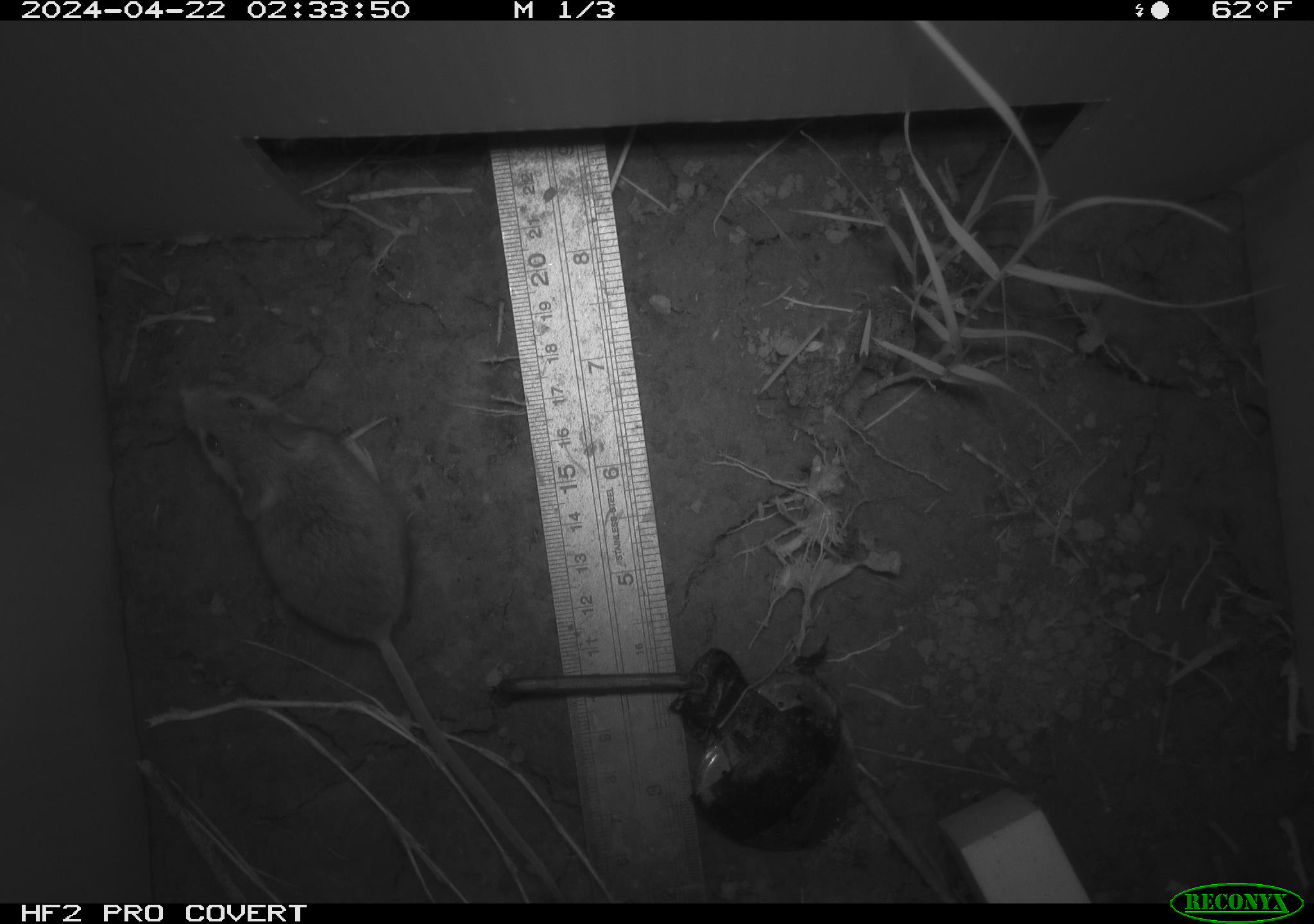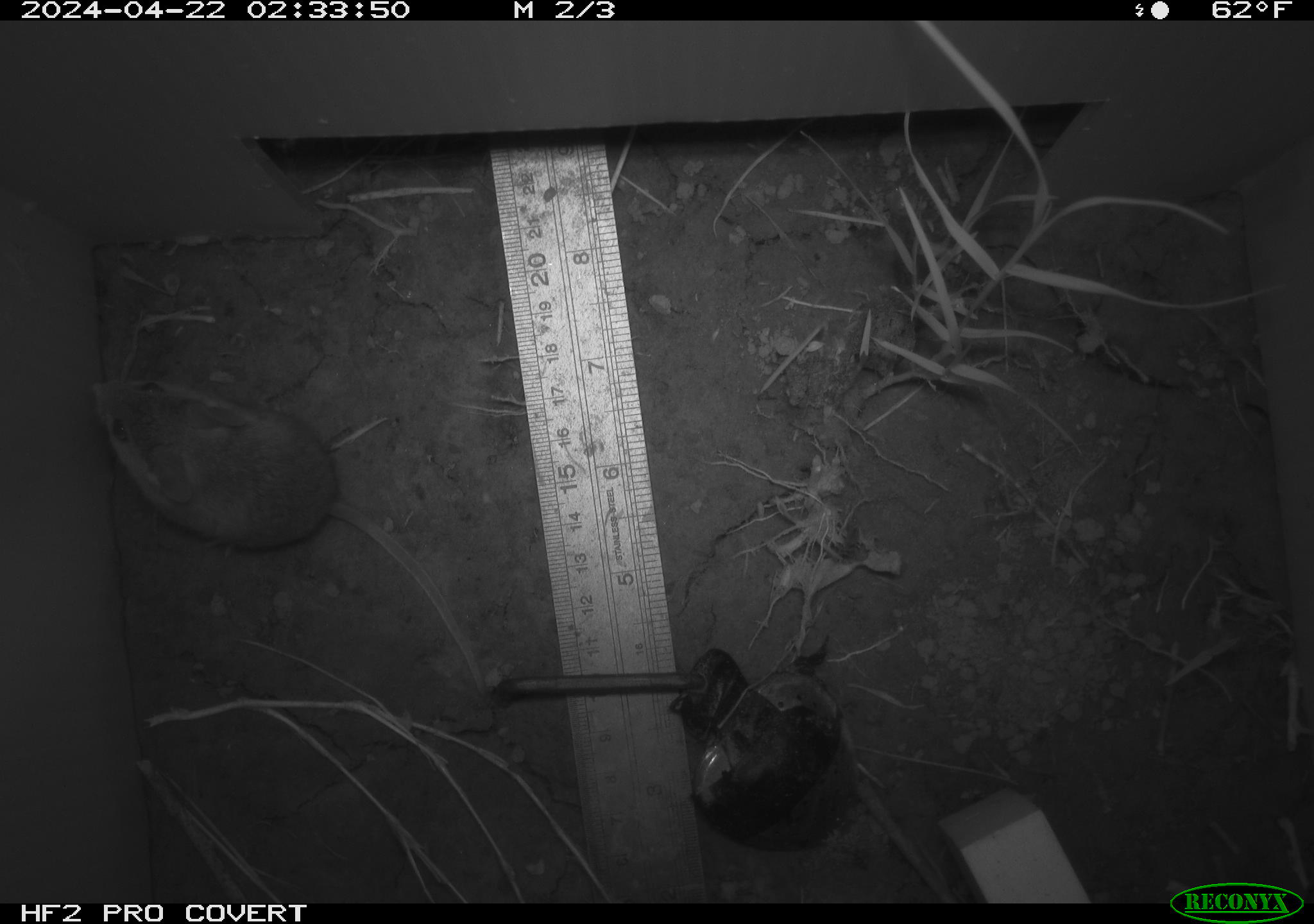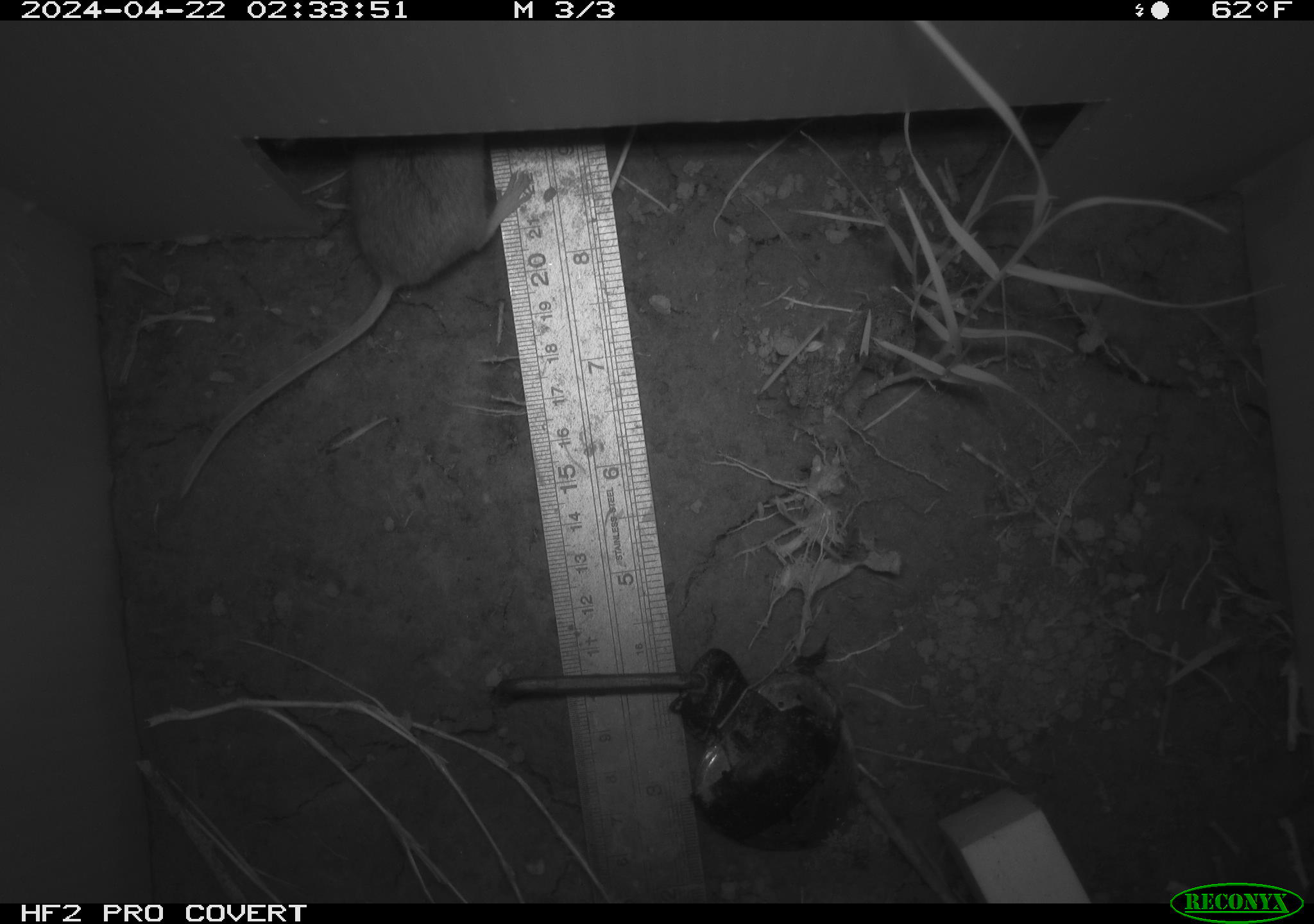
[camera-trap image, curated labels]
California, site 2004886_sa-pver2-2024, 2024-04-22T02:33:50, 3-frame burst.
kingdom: Animalia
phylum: Chordata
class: Mammalia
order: Rodentia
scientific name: Rodentia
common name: mouse species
Mouse species (Rodentia).